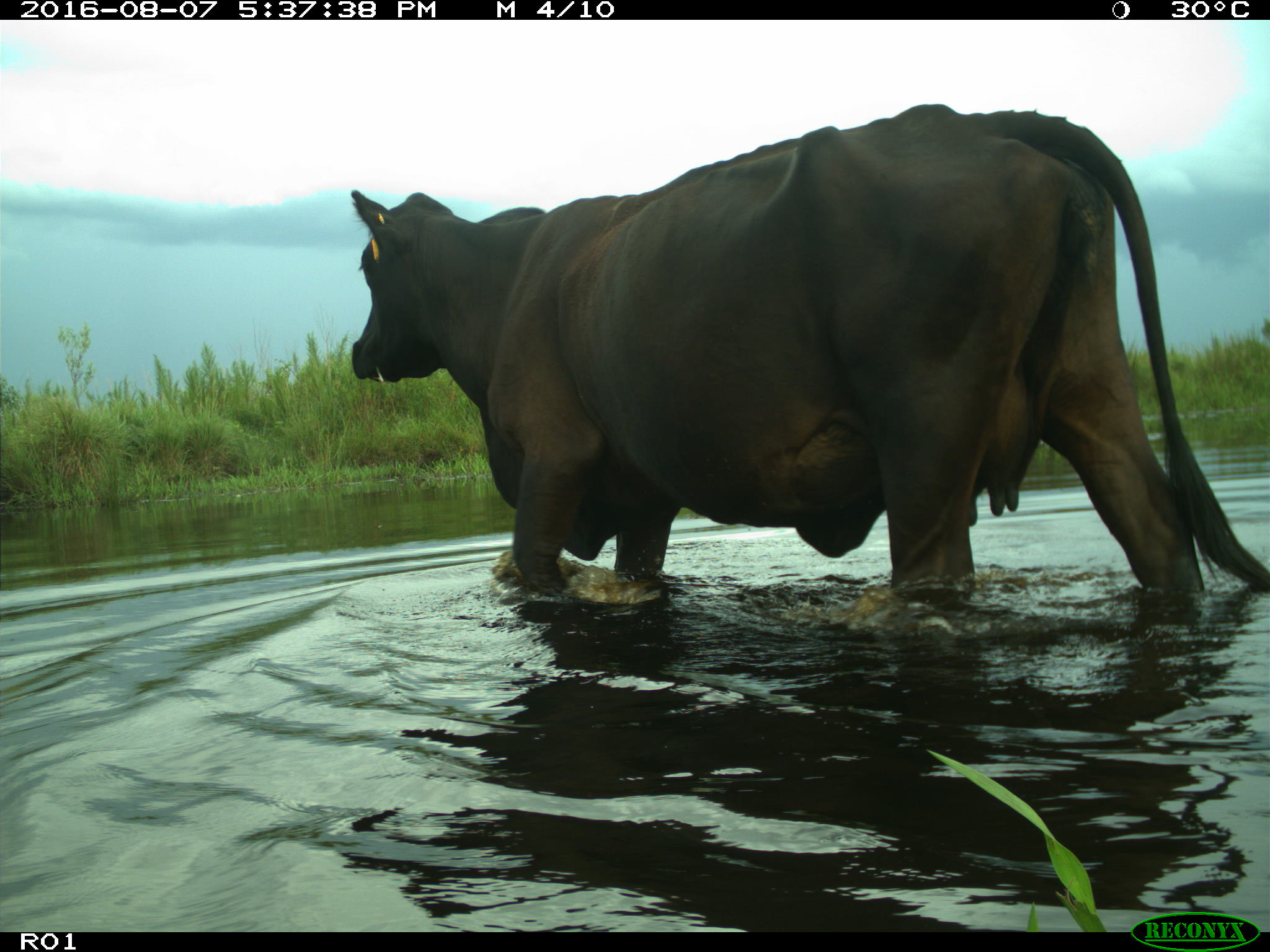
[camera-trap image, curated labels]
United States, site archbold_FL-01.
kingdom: Animalia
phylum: Chordata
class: Mammalia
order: Artiodactyla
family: Bovidae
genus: Bos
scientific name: Bos taurus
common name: domestic cow